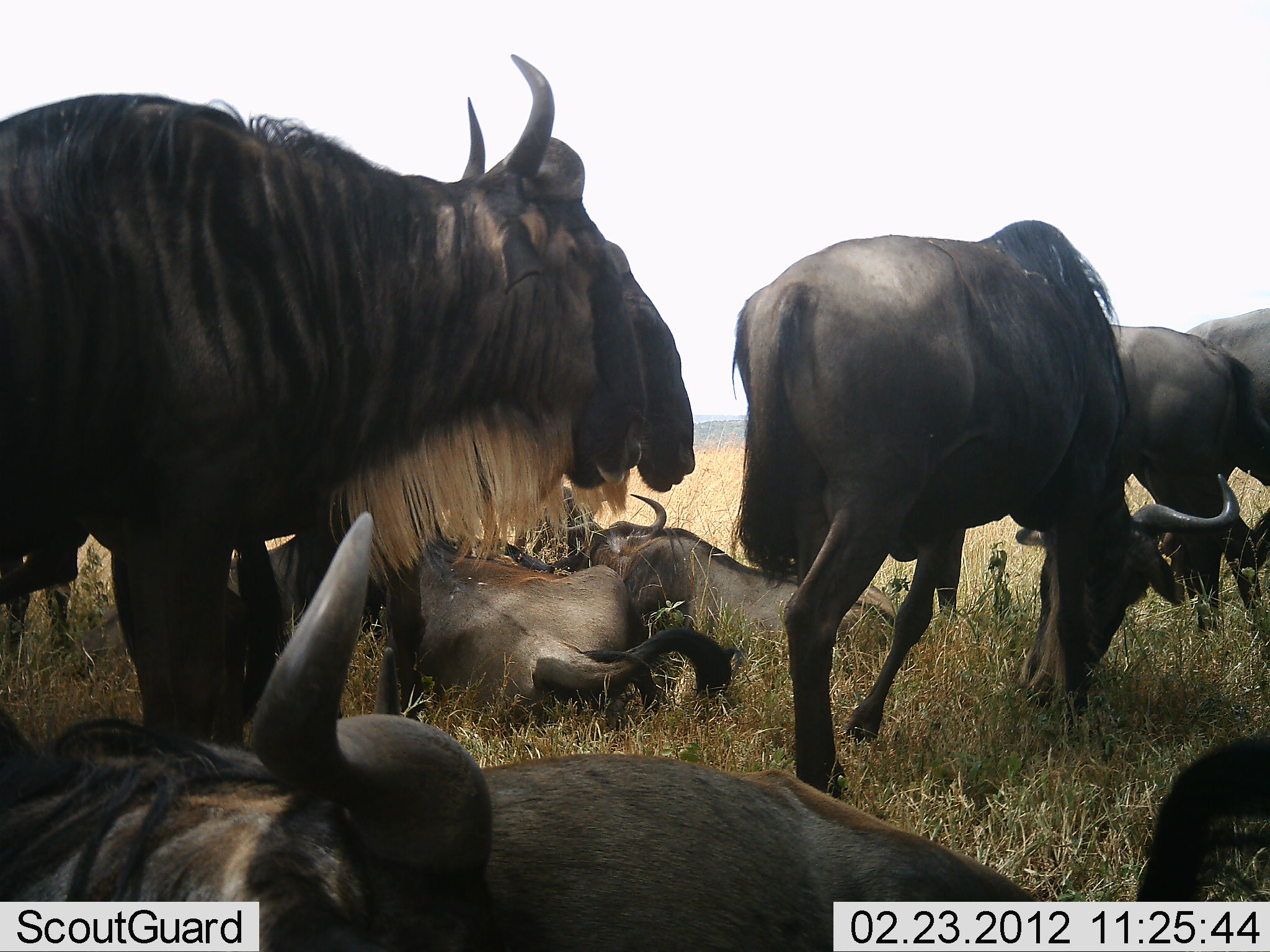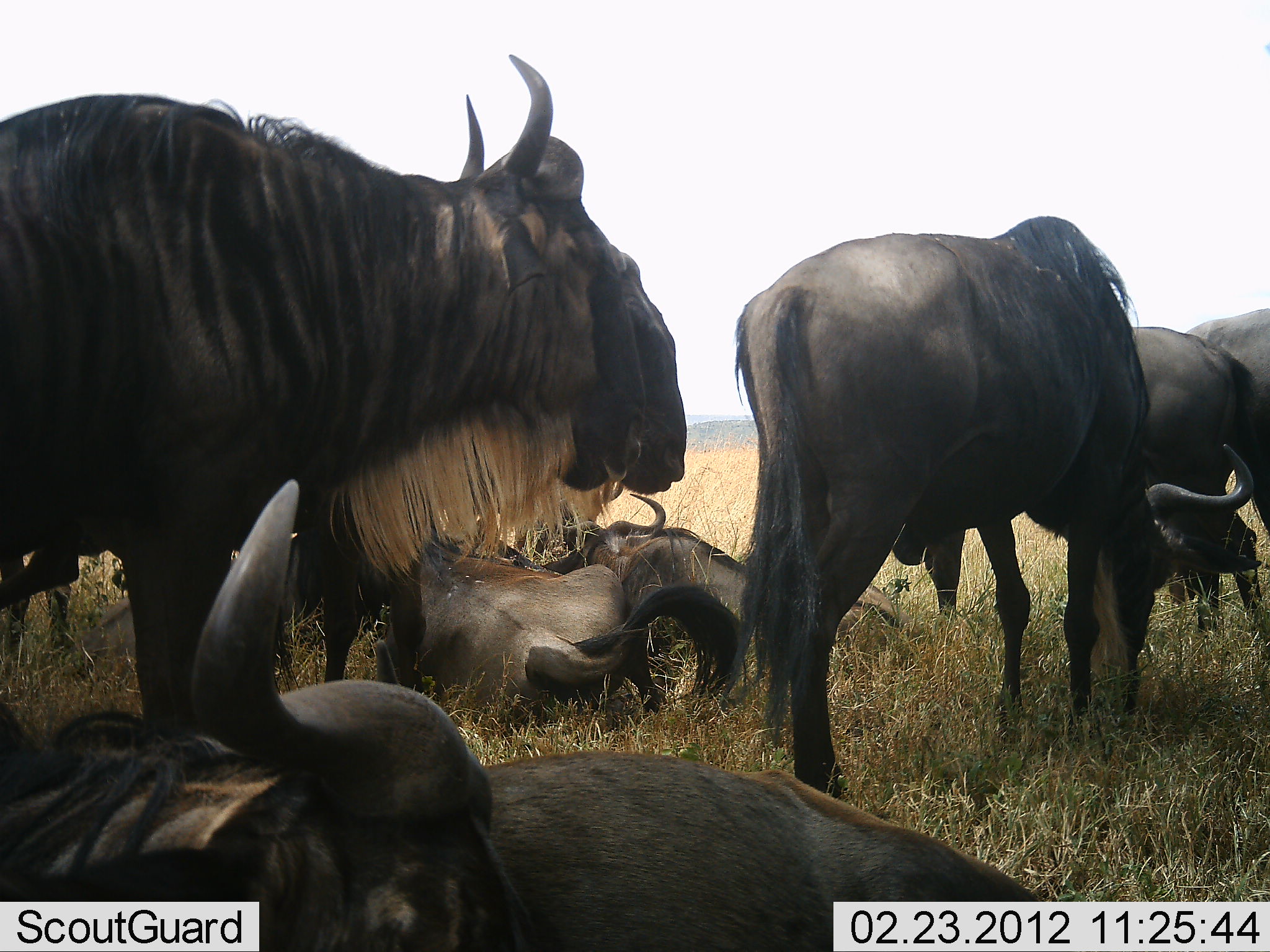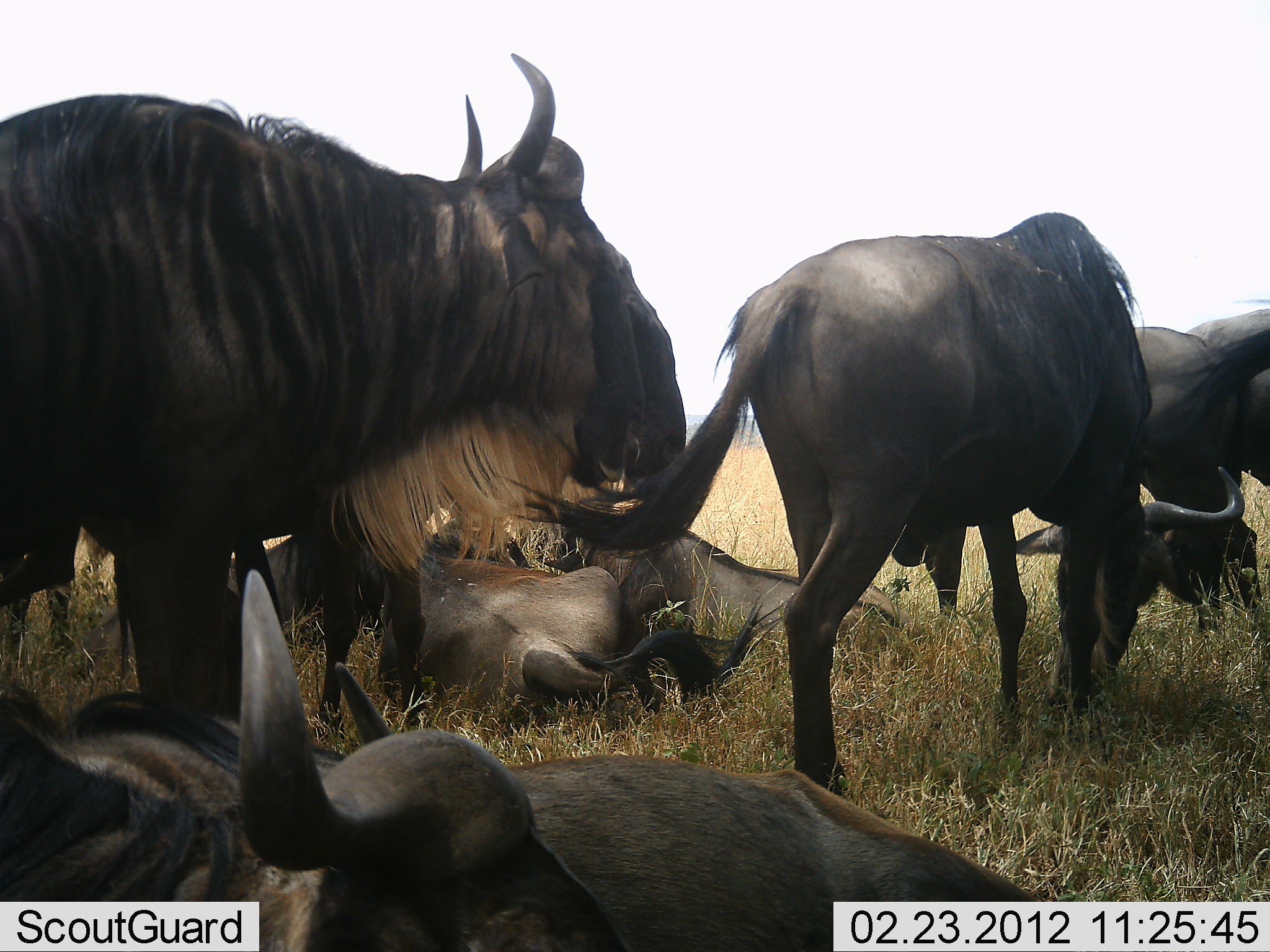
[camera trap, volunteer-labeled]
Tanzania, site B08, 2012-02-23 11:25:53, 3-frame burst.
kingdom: Animalia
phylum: Chordata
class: Mammalia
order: Artiodactyla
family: Bovidae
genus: Connochaetes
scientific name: Connochaetes taurinus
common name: blue wildebeest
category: wildebeest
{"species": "wildebeest (blue wildebeest) (Connochaetes taurinus)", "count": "9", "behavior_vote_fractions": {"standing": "87%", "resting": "100%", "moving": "7%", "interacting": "7%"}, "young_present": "0%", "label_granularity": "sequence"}